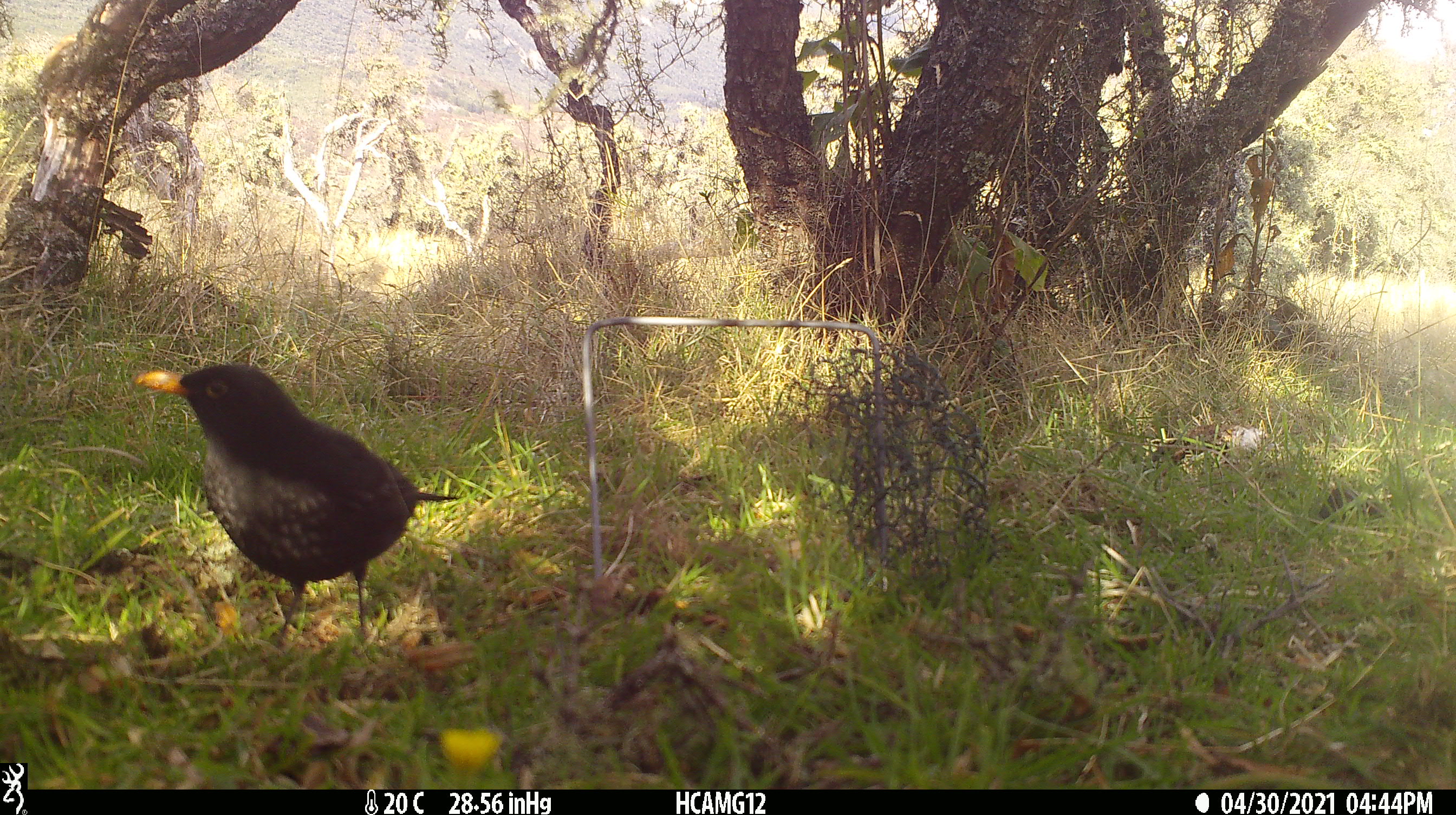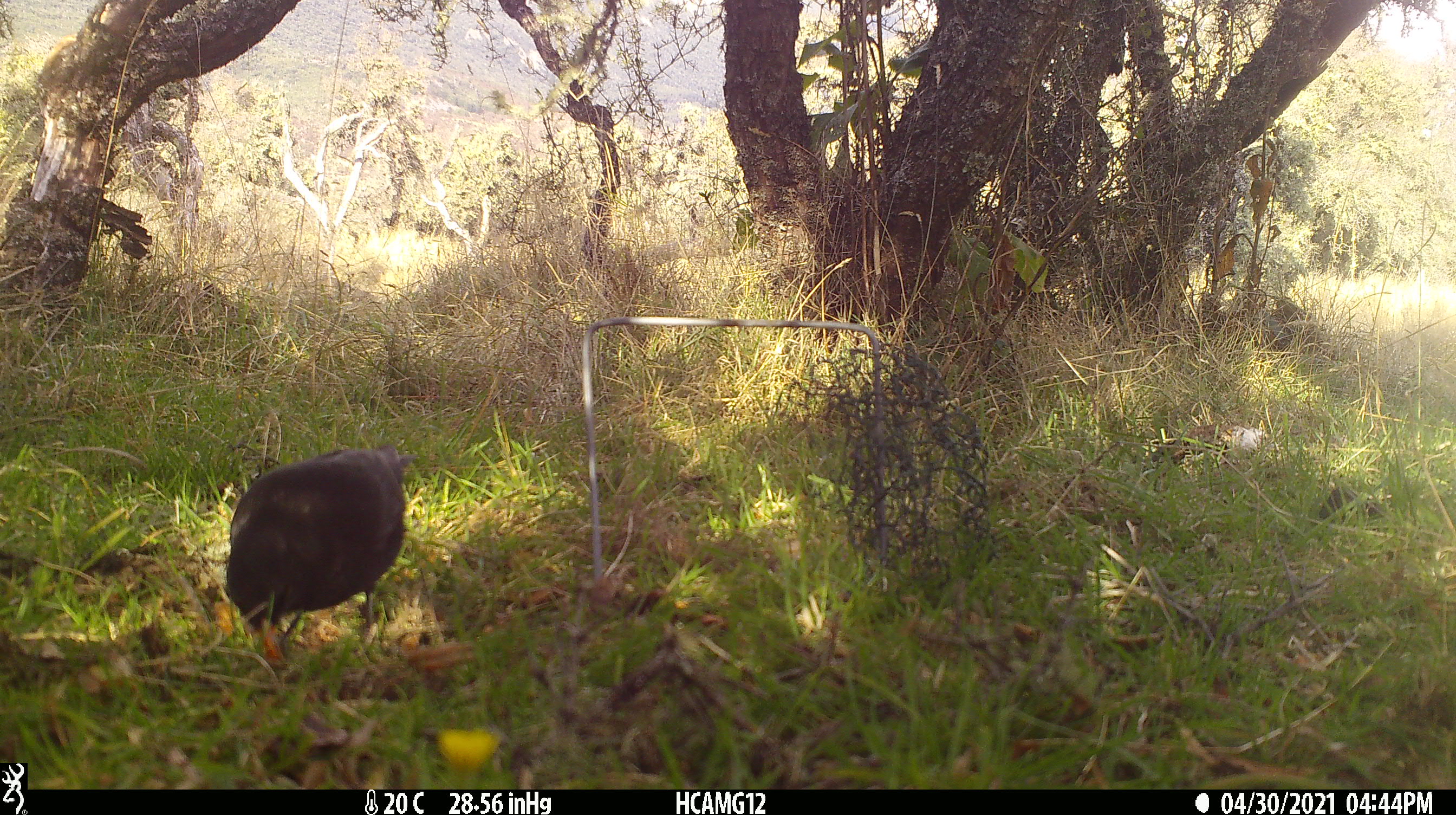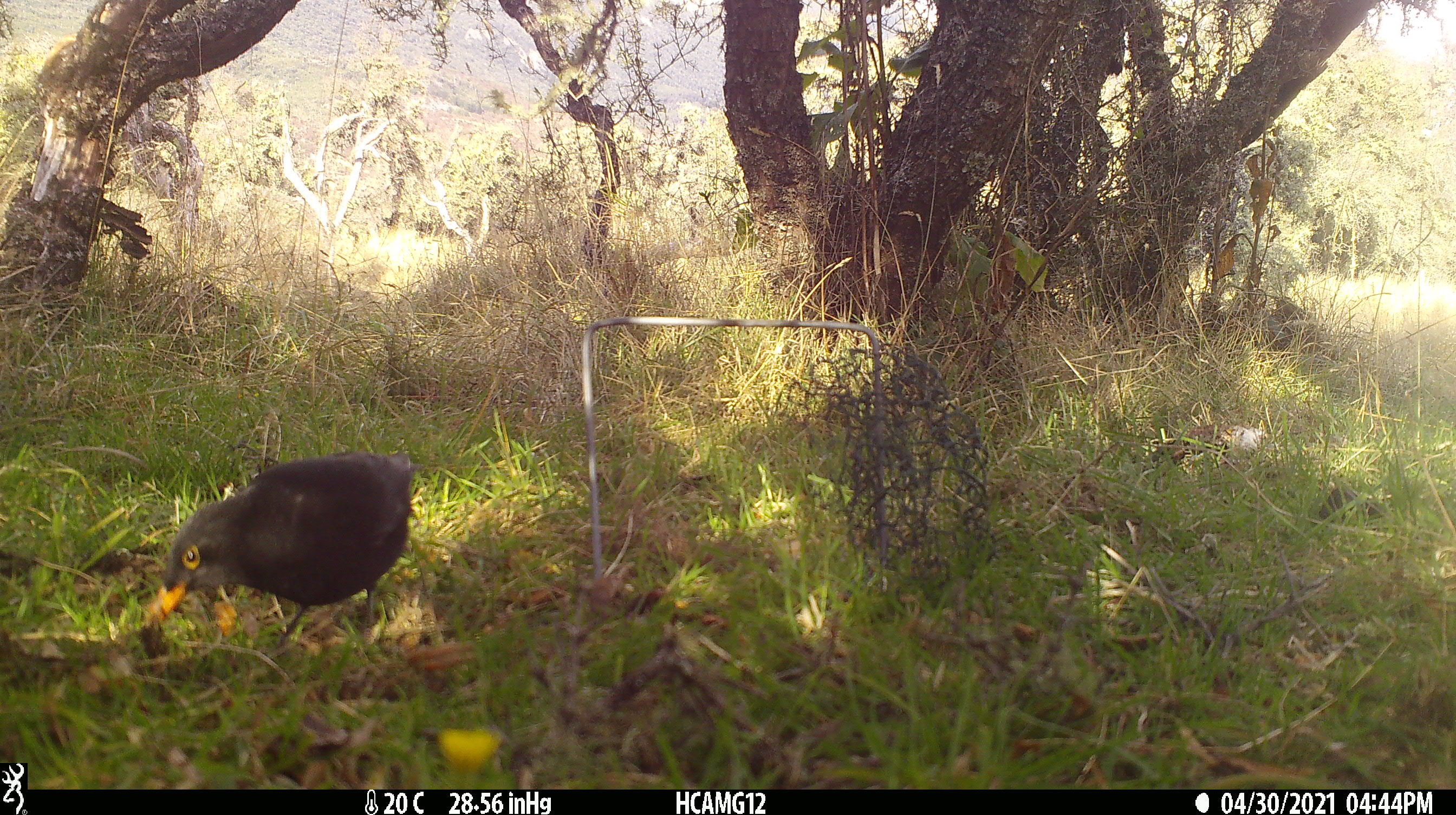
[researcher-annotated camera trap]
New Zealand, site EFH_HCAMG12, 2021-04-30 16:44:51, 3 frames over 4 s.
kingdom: Animalia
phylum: Chordata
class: Aves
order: Passeriformes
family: Turdidae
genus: Turdus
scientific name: Turdus merula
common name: eurasian blackbird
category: blackbird